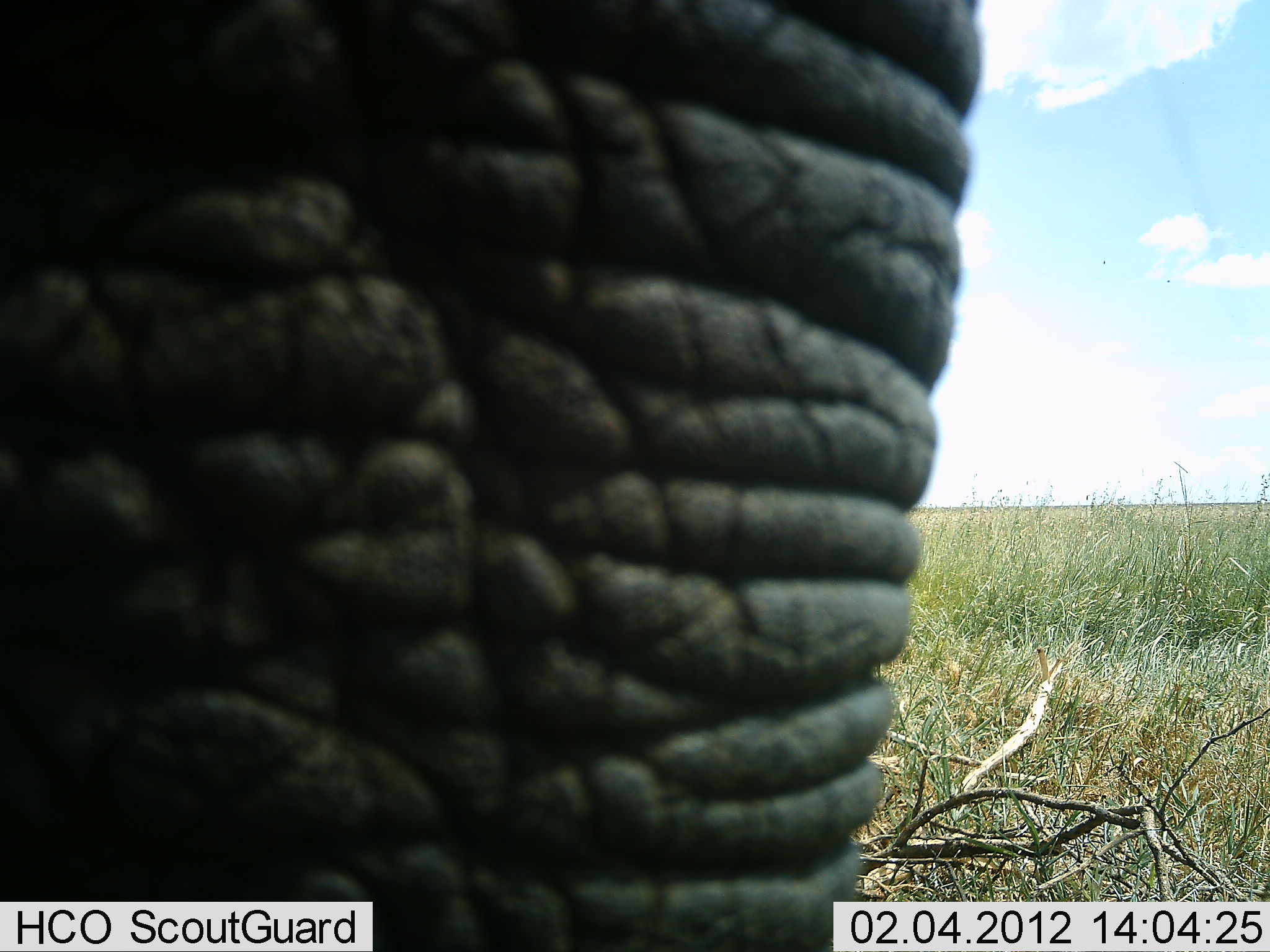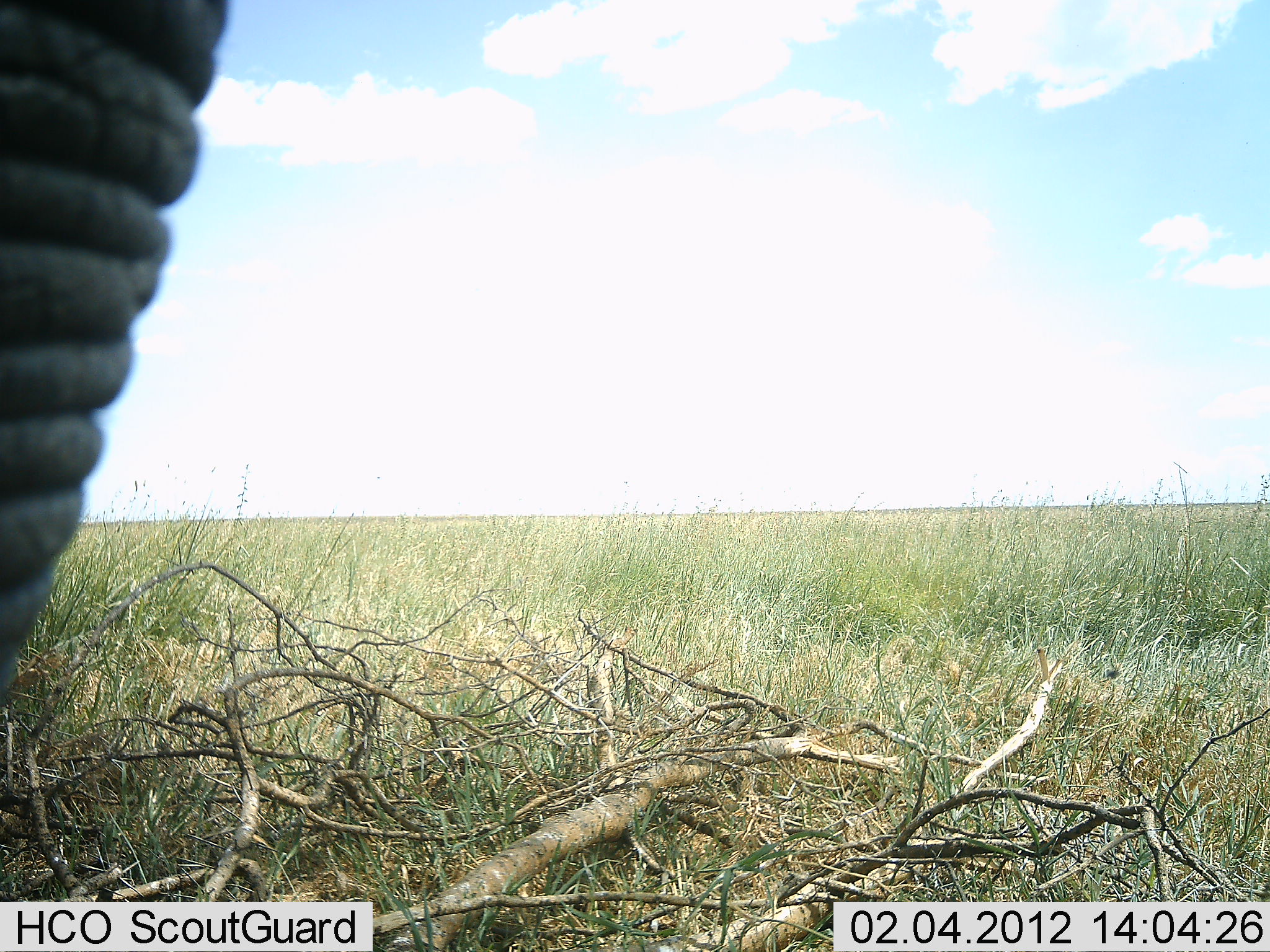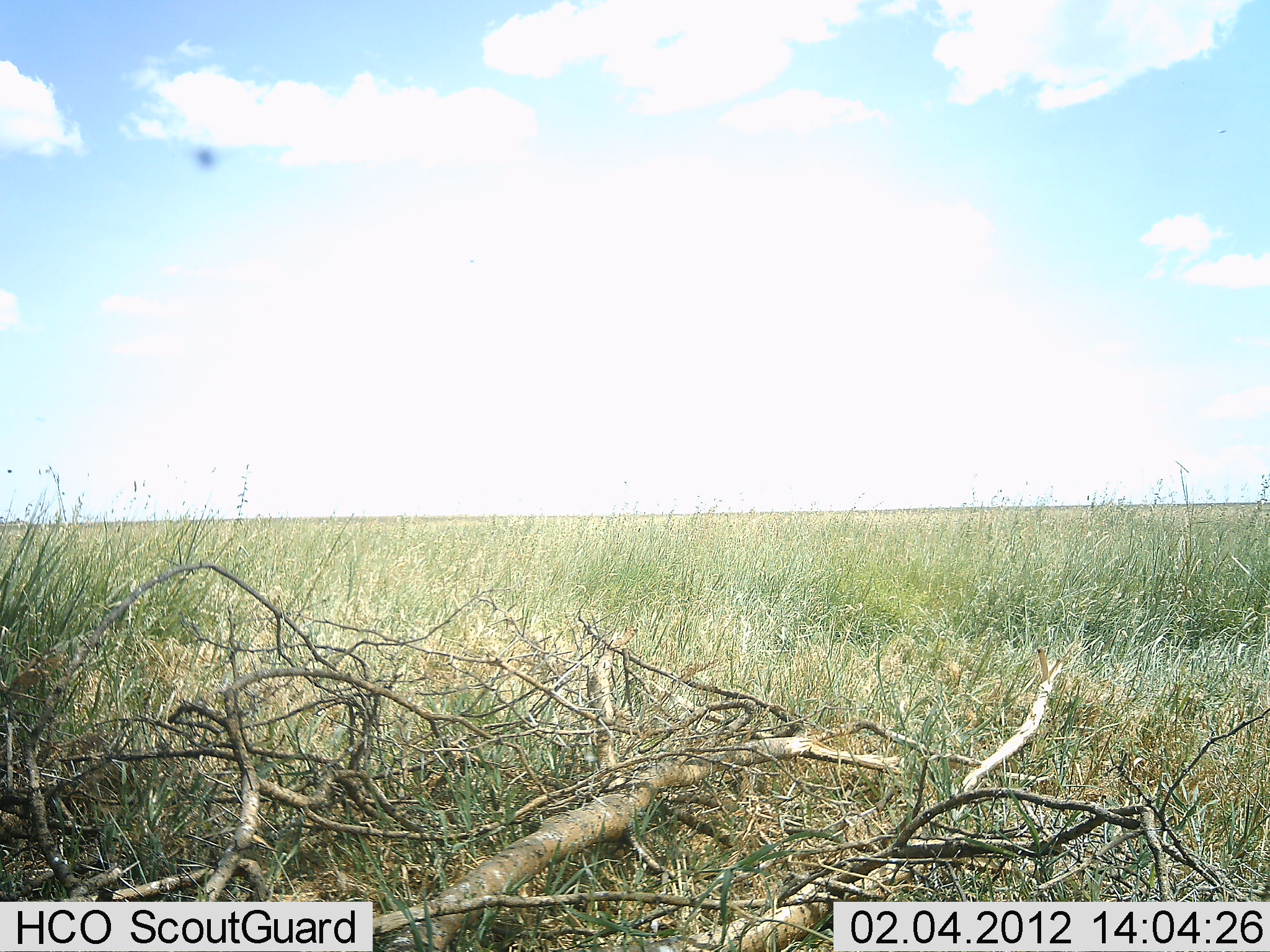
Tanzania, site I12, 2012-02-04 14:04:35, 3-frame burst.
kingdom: Animalia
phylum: Chordata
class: Mammalia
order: Proboscidea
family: Elephantidae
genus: Loxodonta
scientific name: Loxodonta africana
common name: african bush elephant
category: elephant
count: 1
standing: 38%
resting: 0%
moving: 52%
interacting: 0%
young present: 0%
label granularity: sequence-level